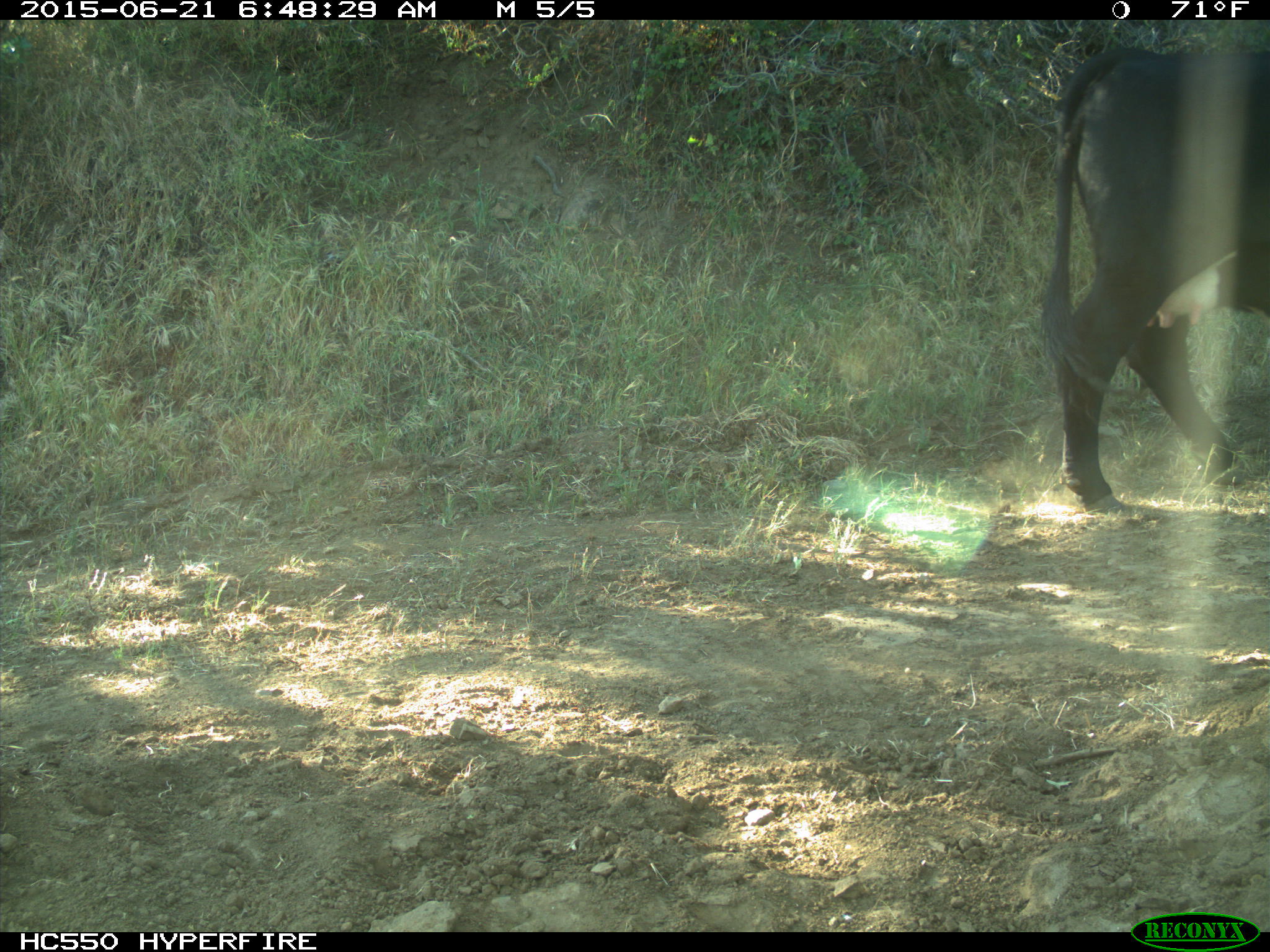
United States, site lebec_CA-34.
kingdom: Animalia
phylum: Chordata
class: Mammalia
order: Artiodactyla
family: Bovidae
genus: Bos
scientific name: Bos taurus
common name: domestic cow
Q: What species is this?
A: Bos taurus (domestic cow).